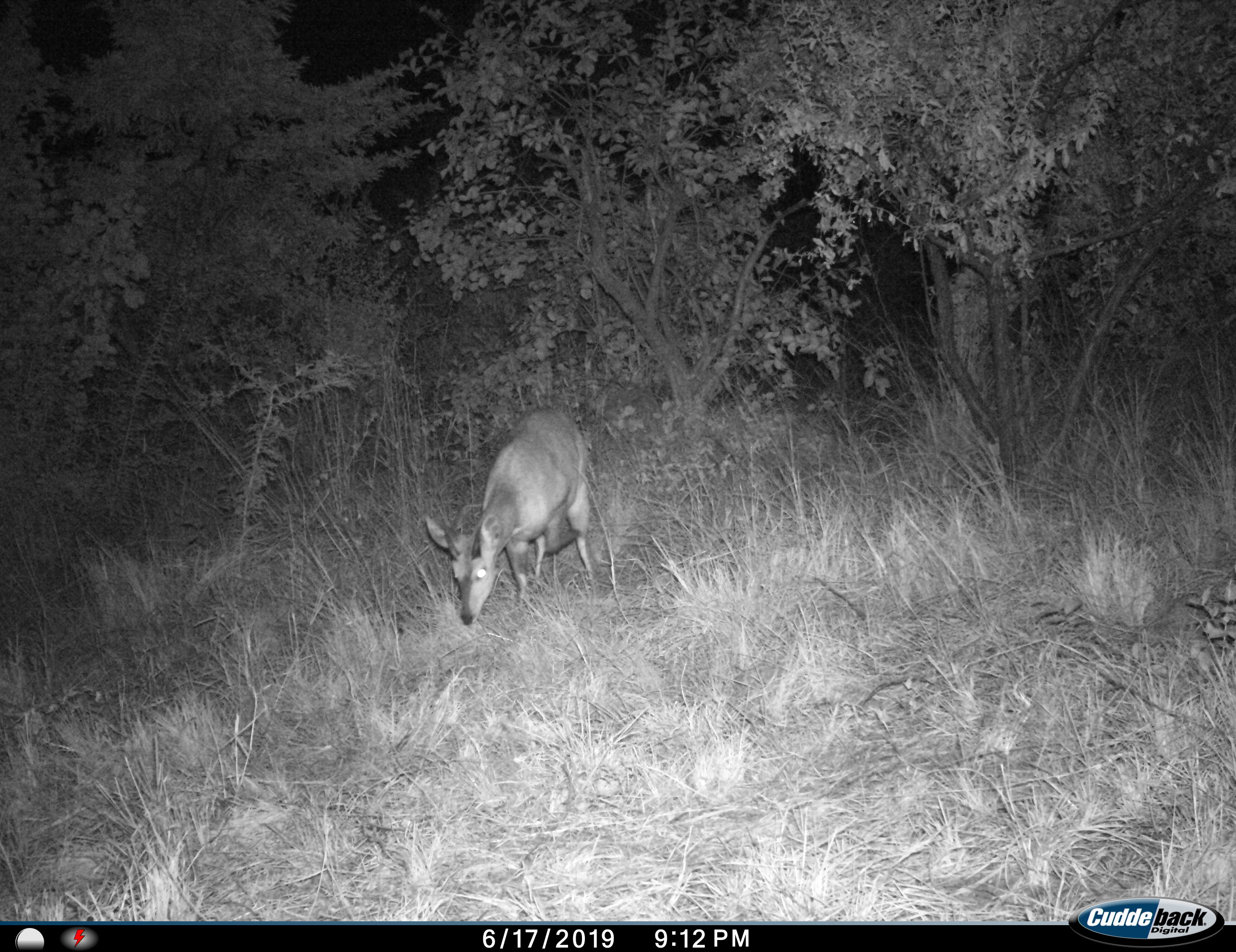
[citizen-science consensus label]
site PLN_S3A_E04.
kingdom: Animalia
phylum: Chordata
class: Mammalia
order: Artiodactyla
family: Bovidae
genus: Sylvicapra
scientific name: Sylvicapra grimmia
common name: common duiker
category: duikercommongrey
Duikercommongrey (common duiker) (Sylvicapra grimmia), count 1. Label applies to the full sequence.